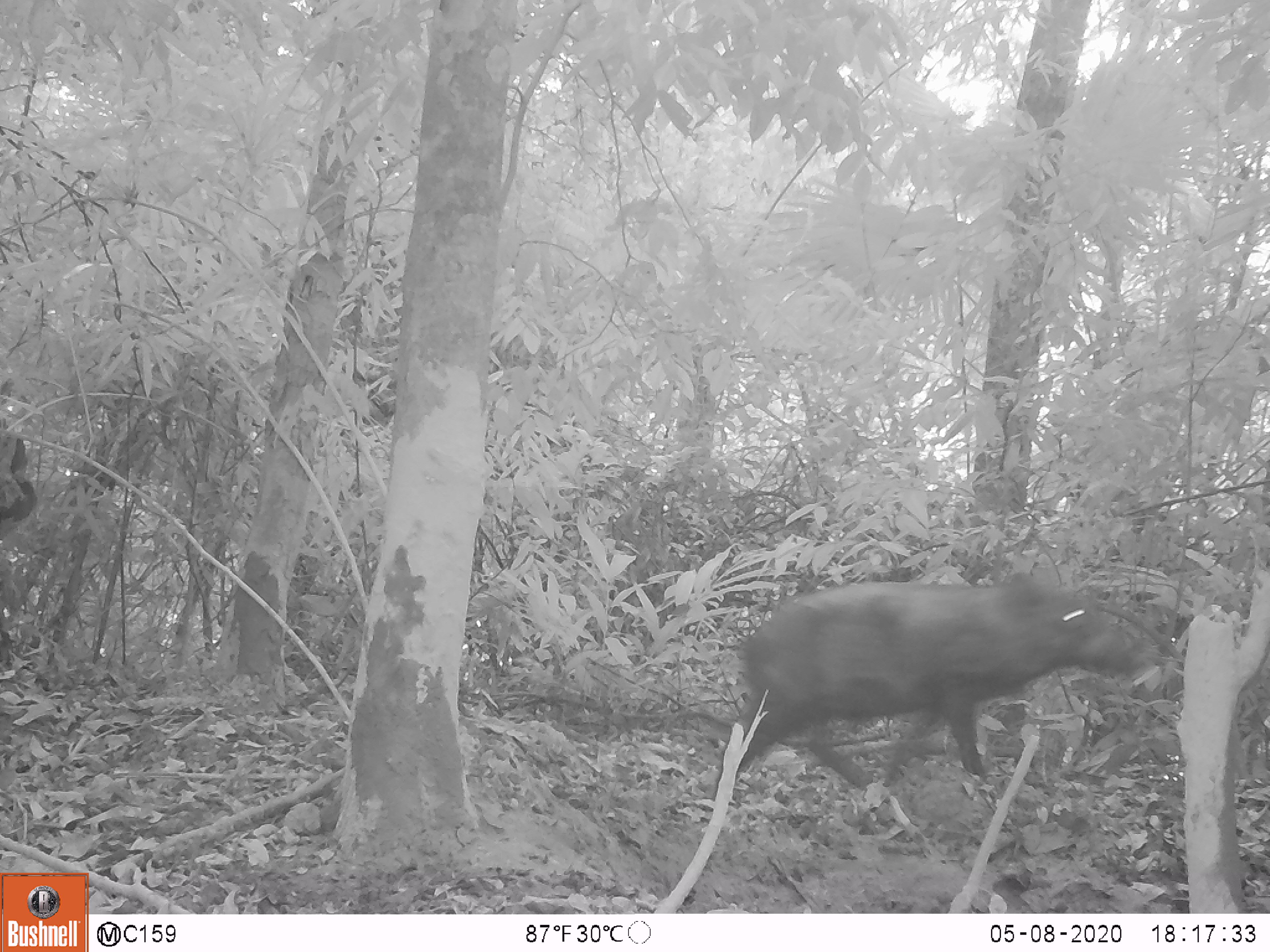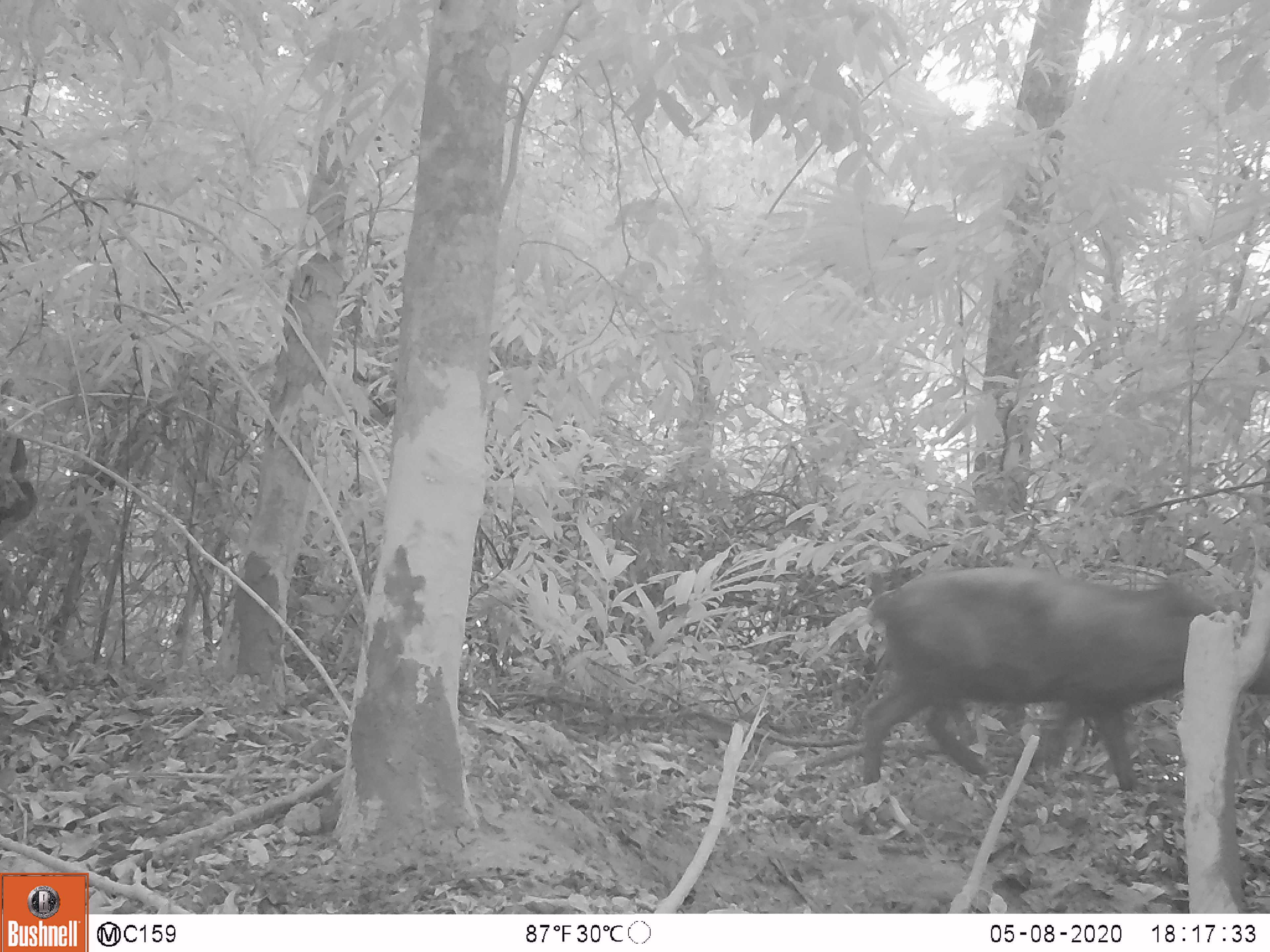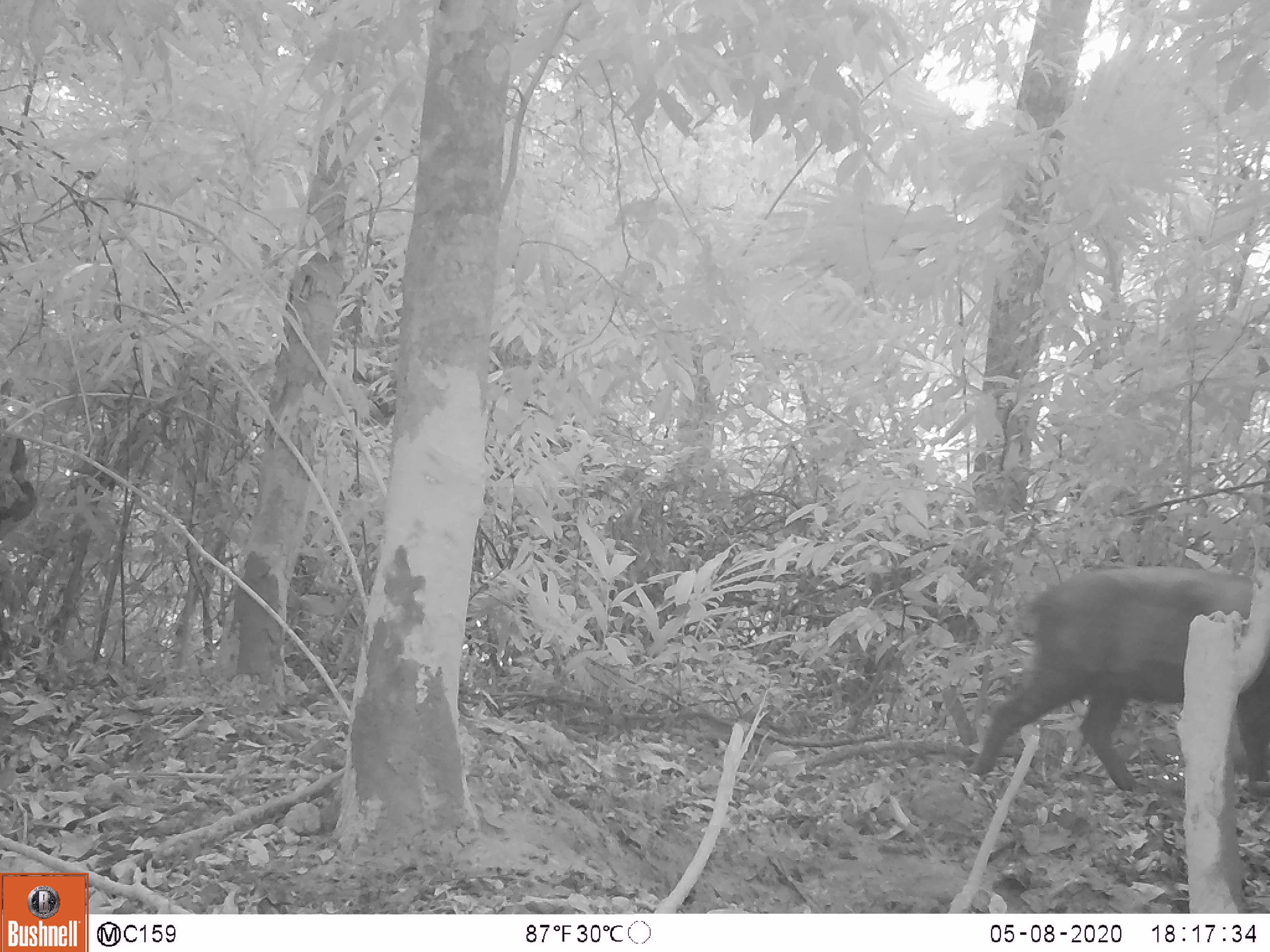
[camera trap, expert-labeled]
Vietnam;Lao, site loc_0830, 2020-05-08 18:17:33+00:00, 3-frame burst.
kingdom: Animalia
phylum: Chordata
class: Mammalia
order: Artiodactyla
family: Suidae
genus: Sus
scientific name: Sus scrofa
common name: eurasian wild pig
Eurasian wild pig (Sus scrofa). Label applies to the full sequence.